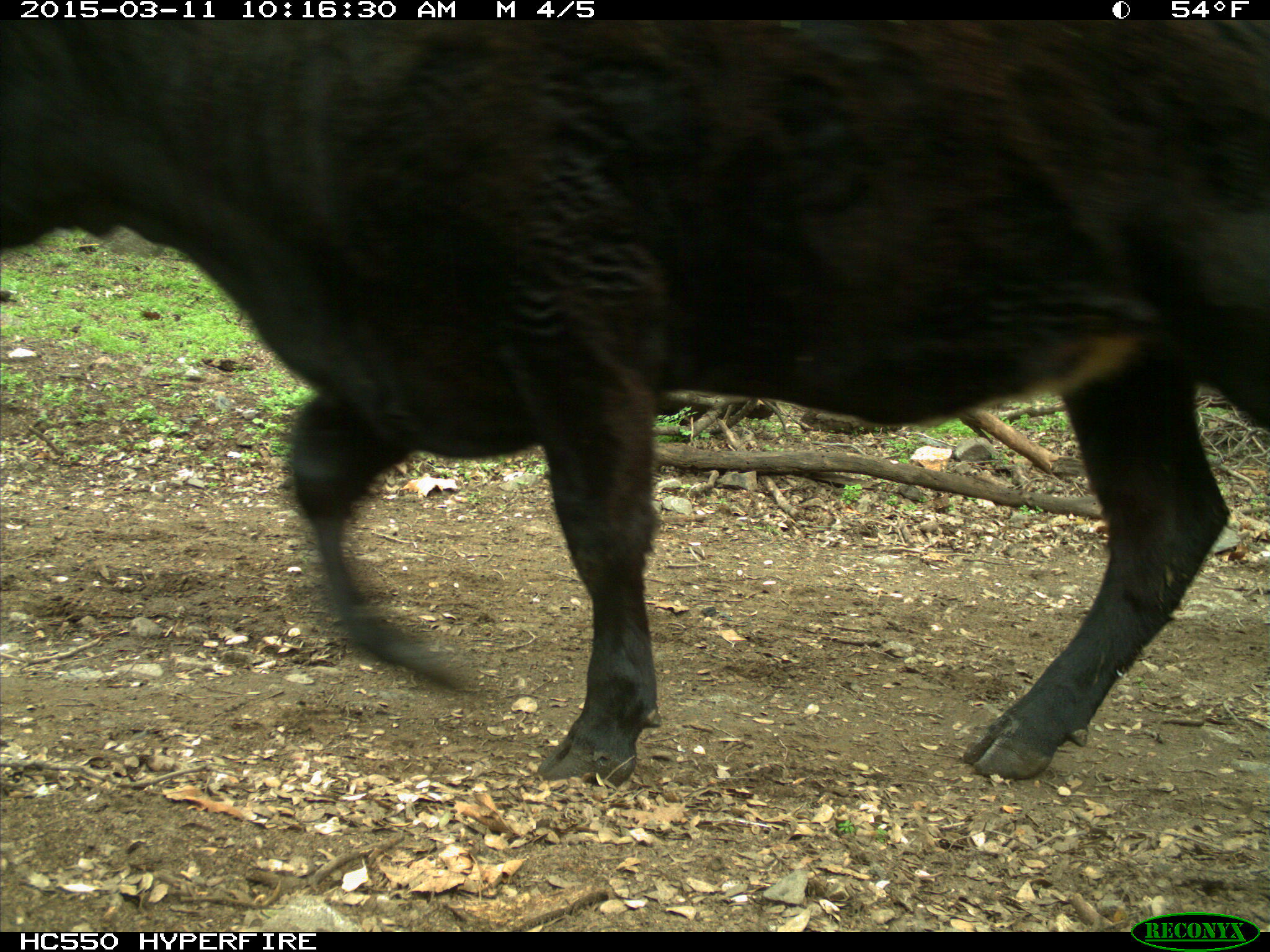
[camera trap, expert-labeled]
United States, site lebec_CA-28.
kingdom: Animalia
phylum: Chordata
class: Mammalia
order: Artiodactyla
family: Bovidae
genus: Bos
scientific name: Bos taurus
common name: domestic cow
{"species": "Bos taurus (domestic cow)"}